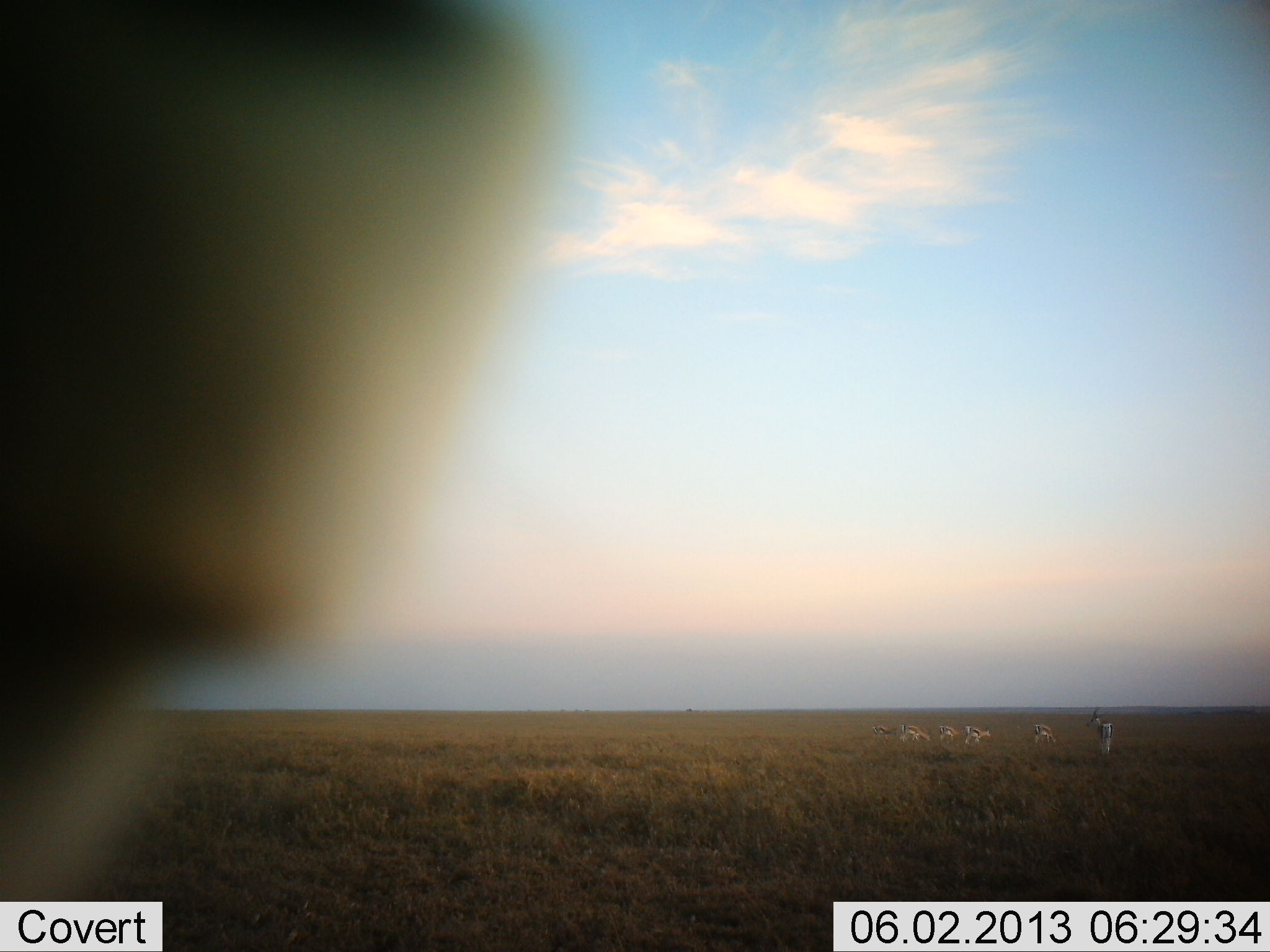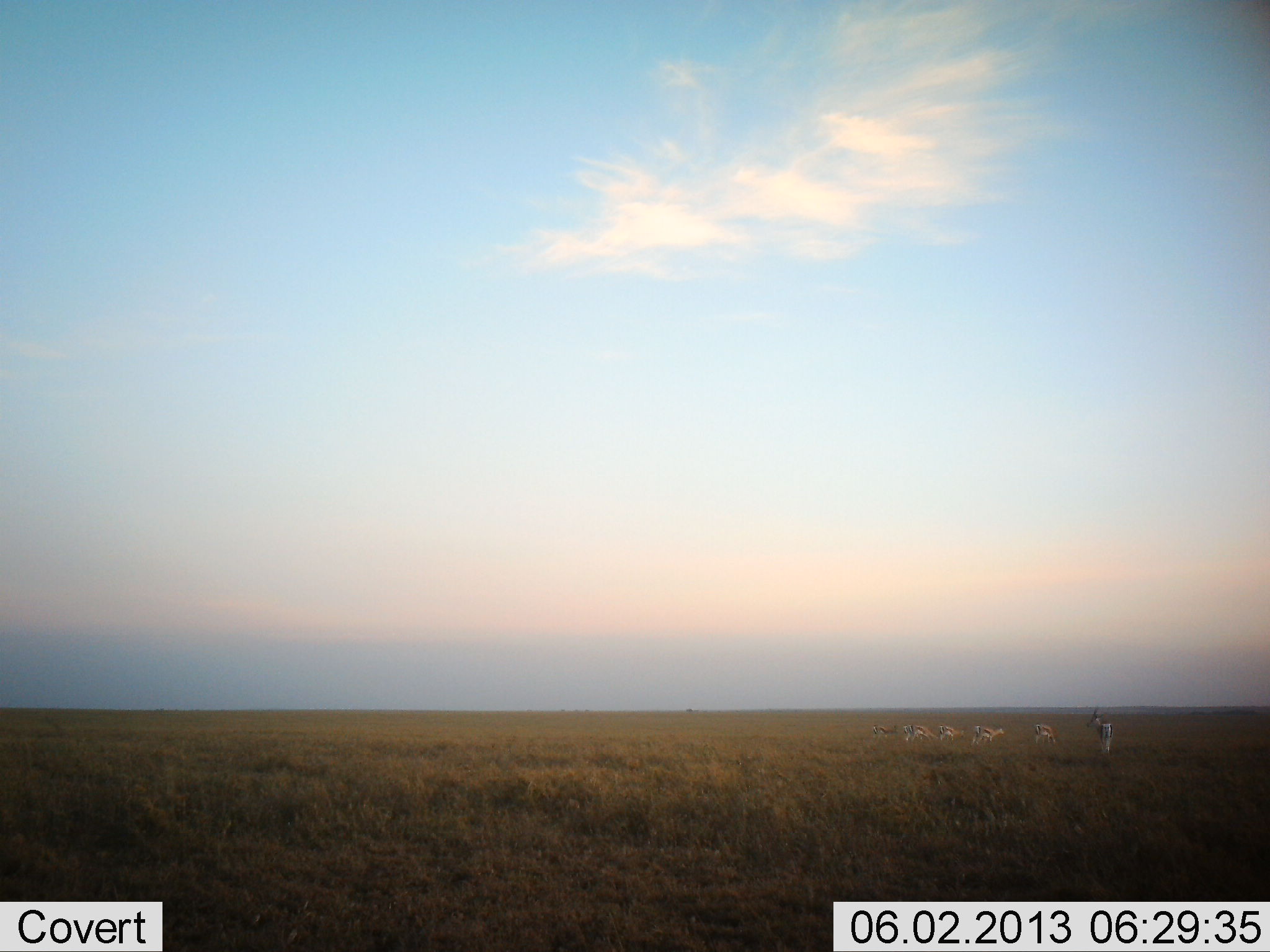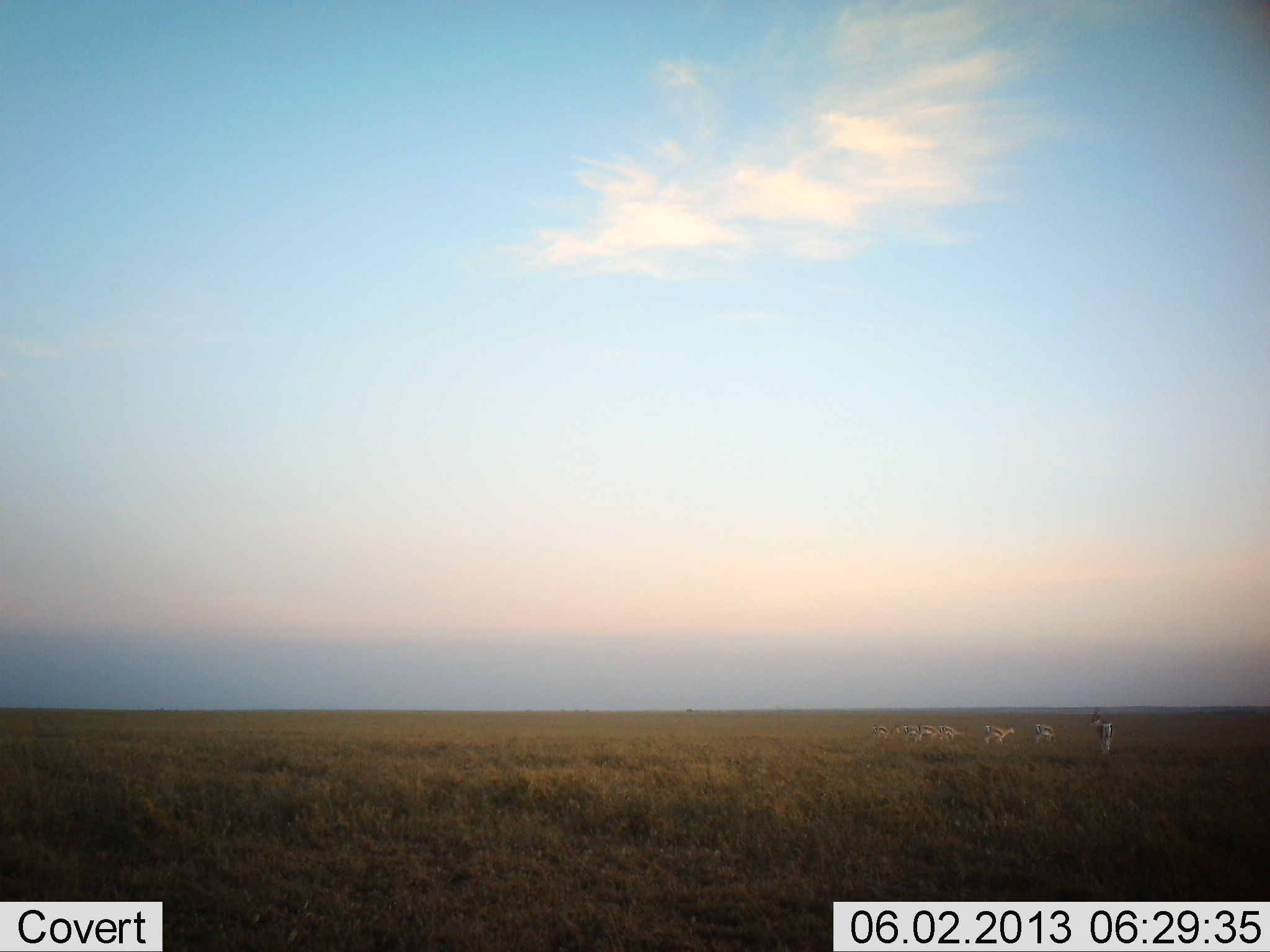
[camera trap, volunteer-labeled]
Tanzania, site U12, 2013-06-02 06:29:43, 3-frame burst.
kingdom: Animalia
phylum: Chordata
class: Mammalia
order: Artiodactyla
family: Bovidae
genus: Eudorcas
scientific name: Eudorcas thomsonii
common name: thomson's gazelle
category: gazellethomsons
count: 7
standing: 60%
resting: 10%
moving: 60%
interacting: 10%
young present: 0%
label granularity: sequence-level